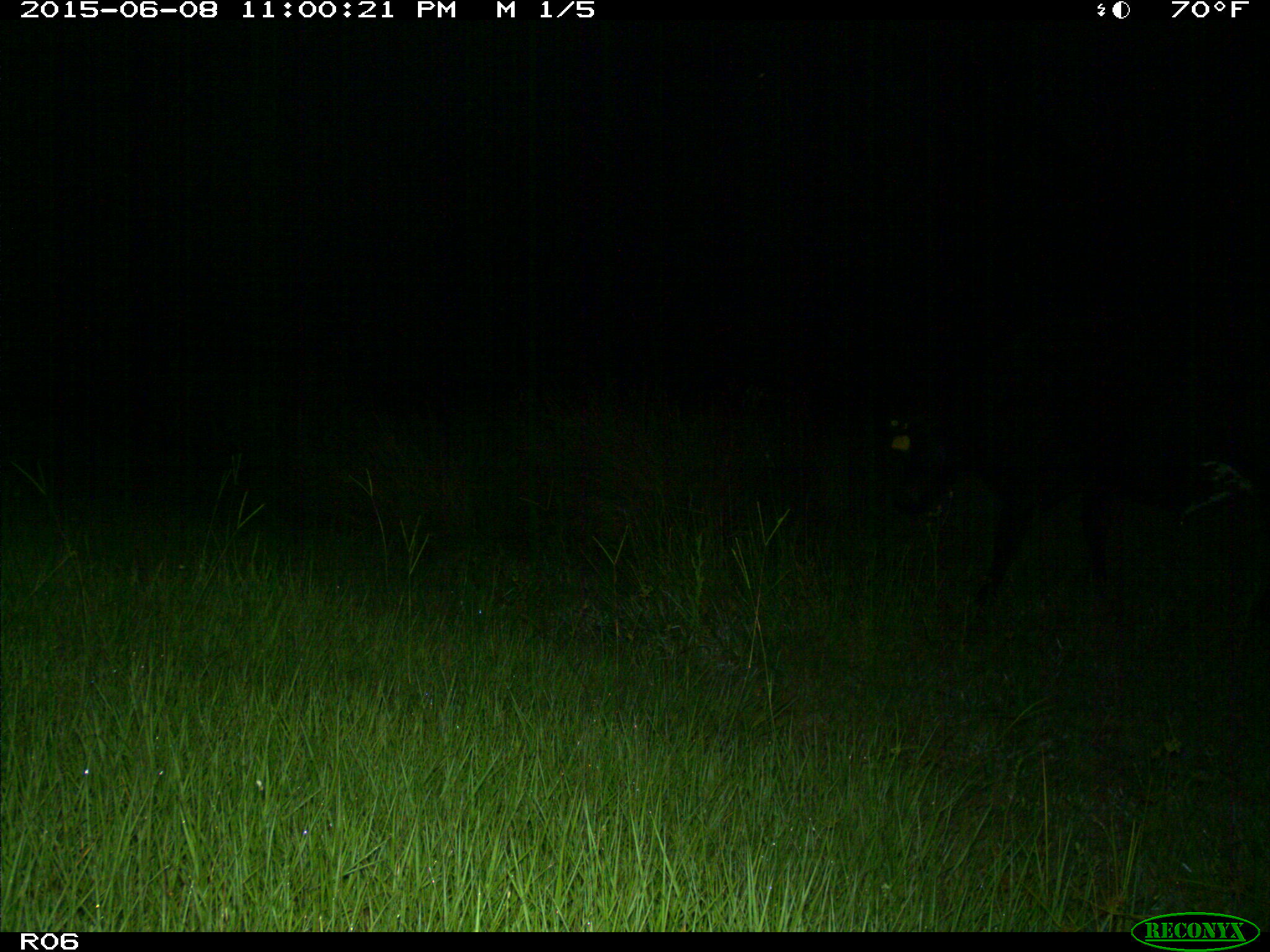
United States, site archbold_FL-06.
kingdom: Animalia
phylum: Chordata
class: Mammalia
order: Artiodactyla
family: Bovidae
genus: Bos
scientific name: Bos taurus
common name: domestic cow